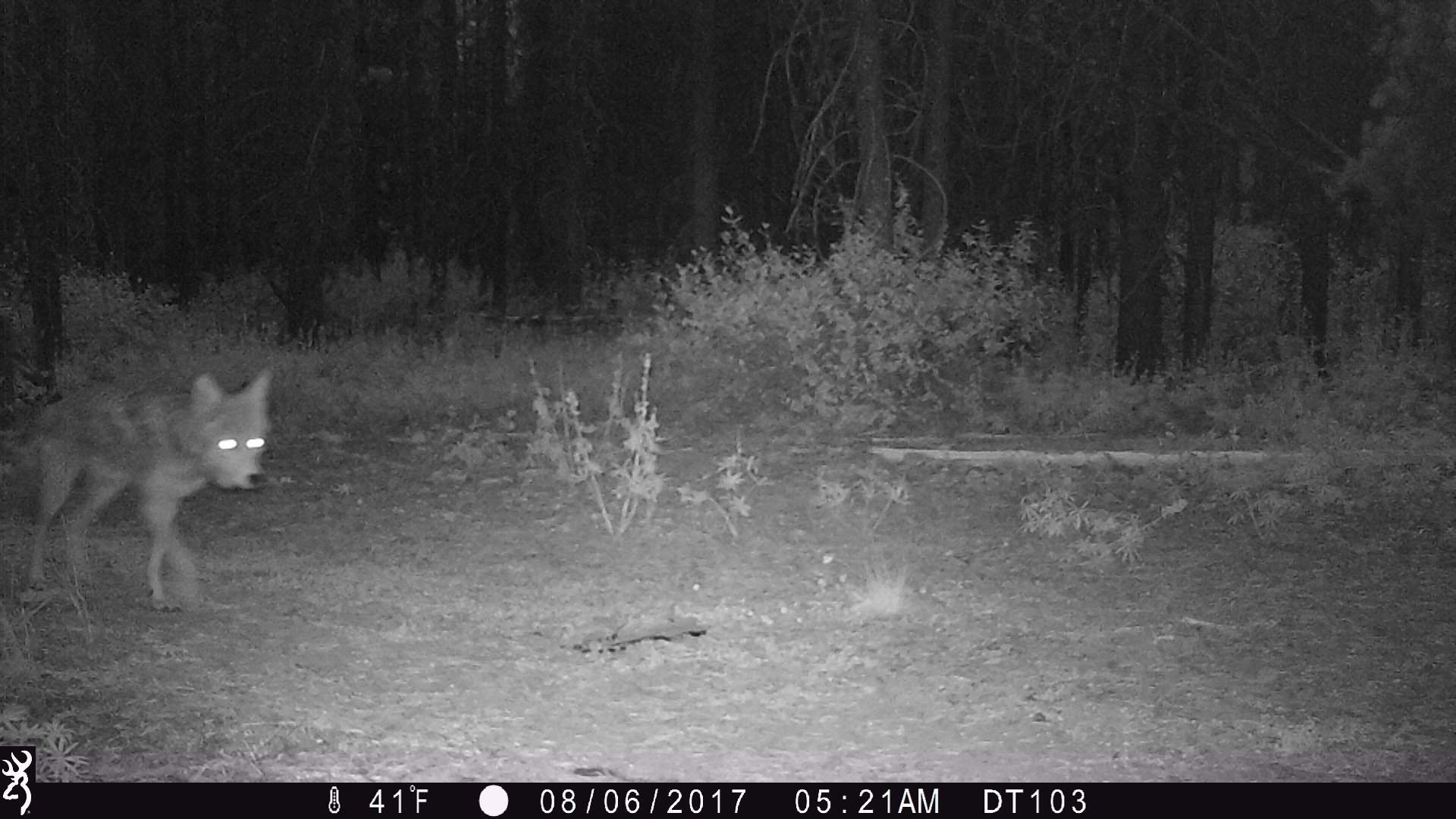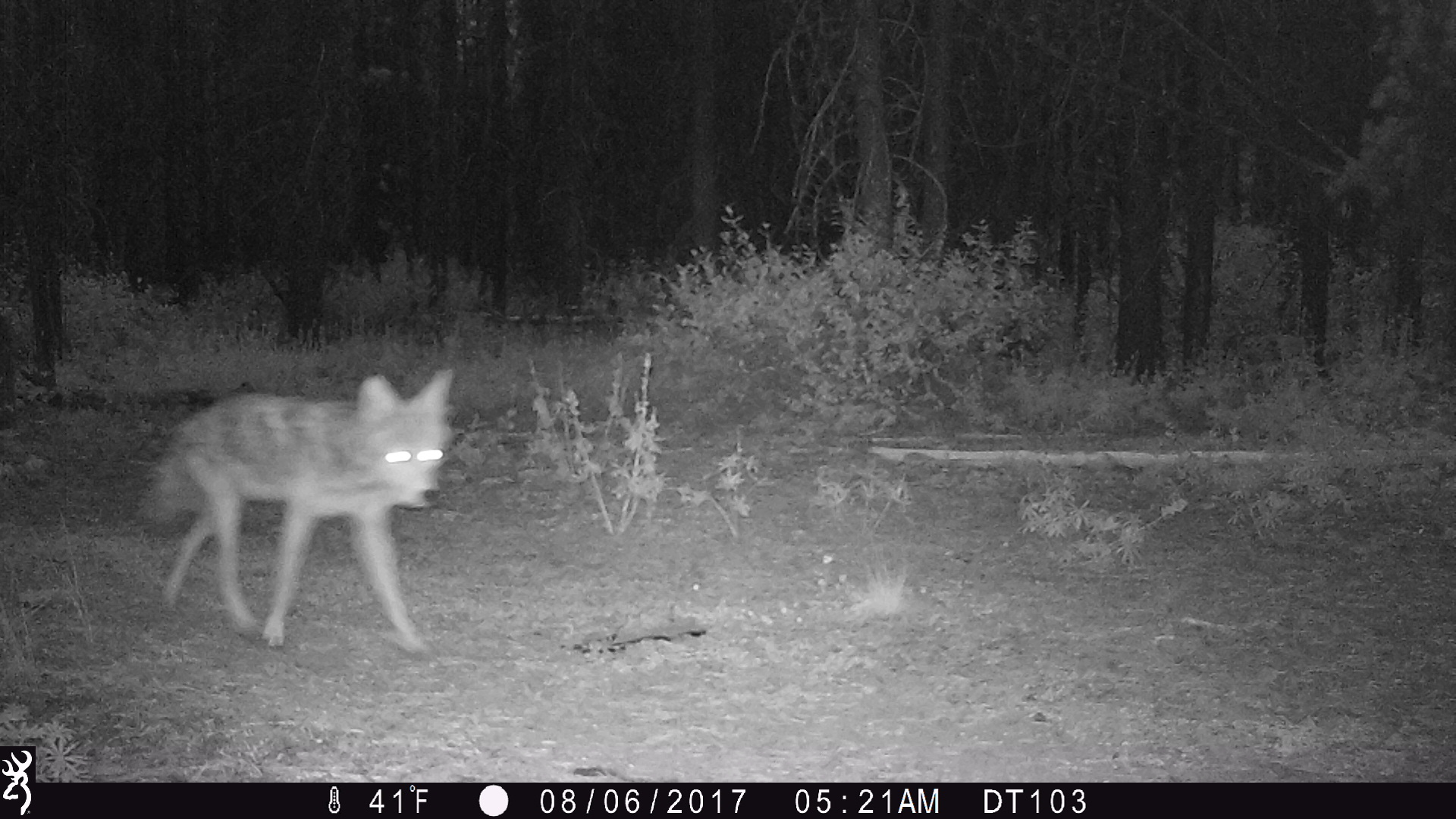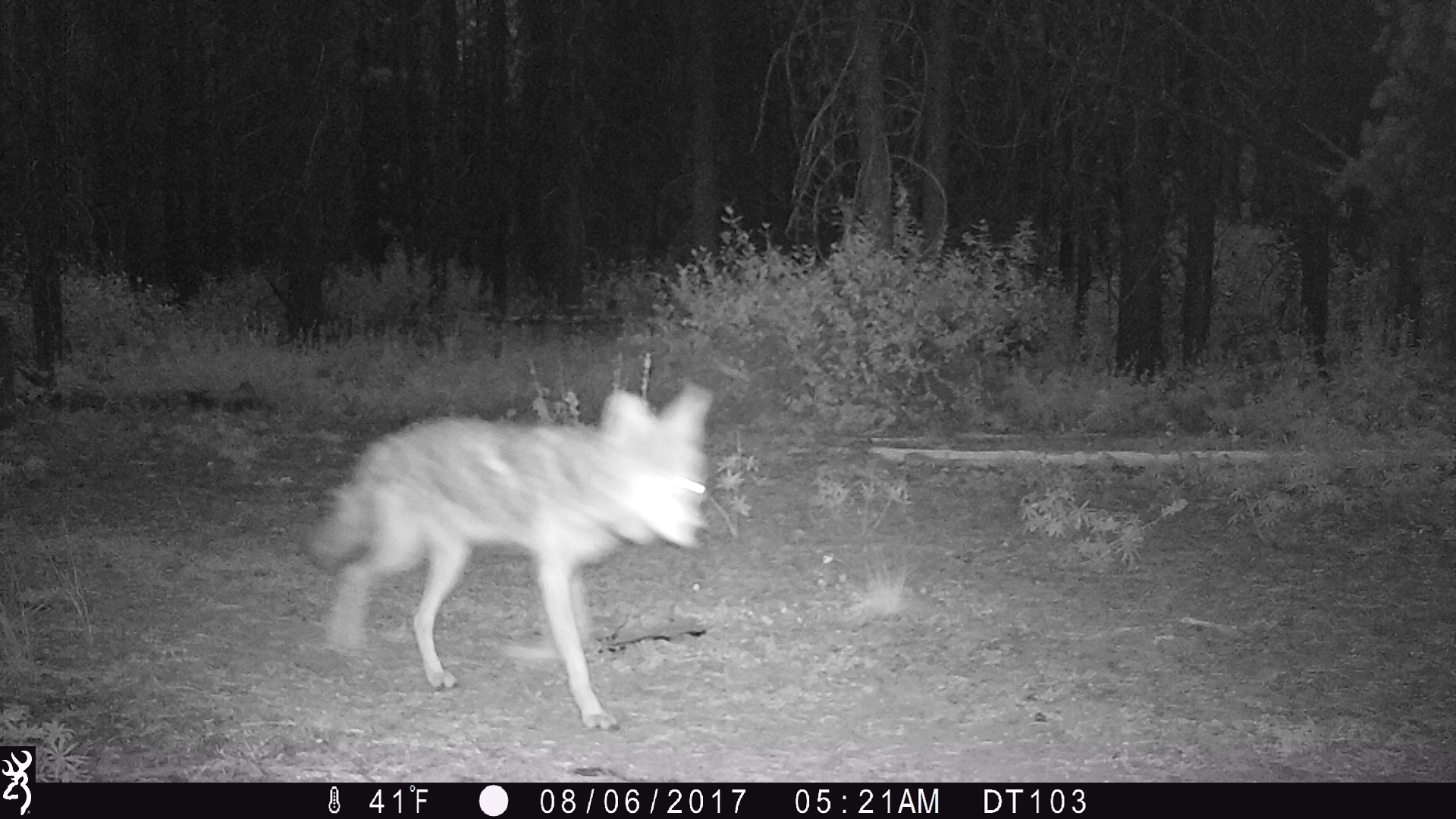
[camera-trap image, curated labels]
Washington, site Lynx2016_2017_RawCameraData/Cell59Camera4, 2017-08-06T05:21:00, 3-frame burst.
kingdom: Animalia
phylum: Chordata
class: Mammalia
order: Carnivora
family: Canidae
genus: Canis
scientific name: Canis latrans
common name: coyote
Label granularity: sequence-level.